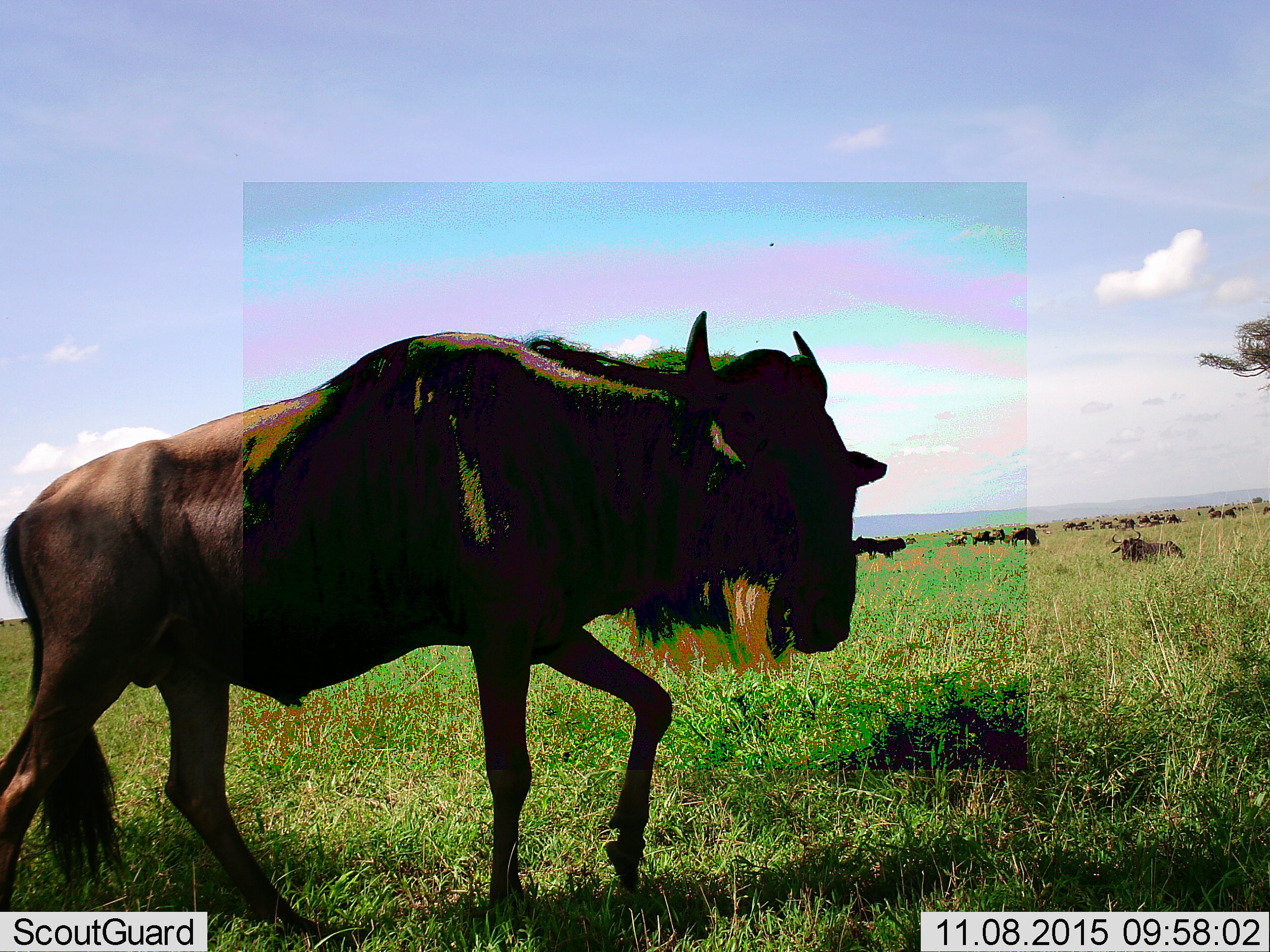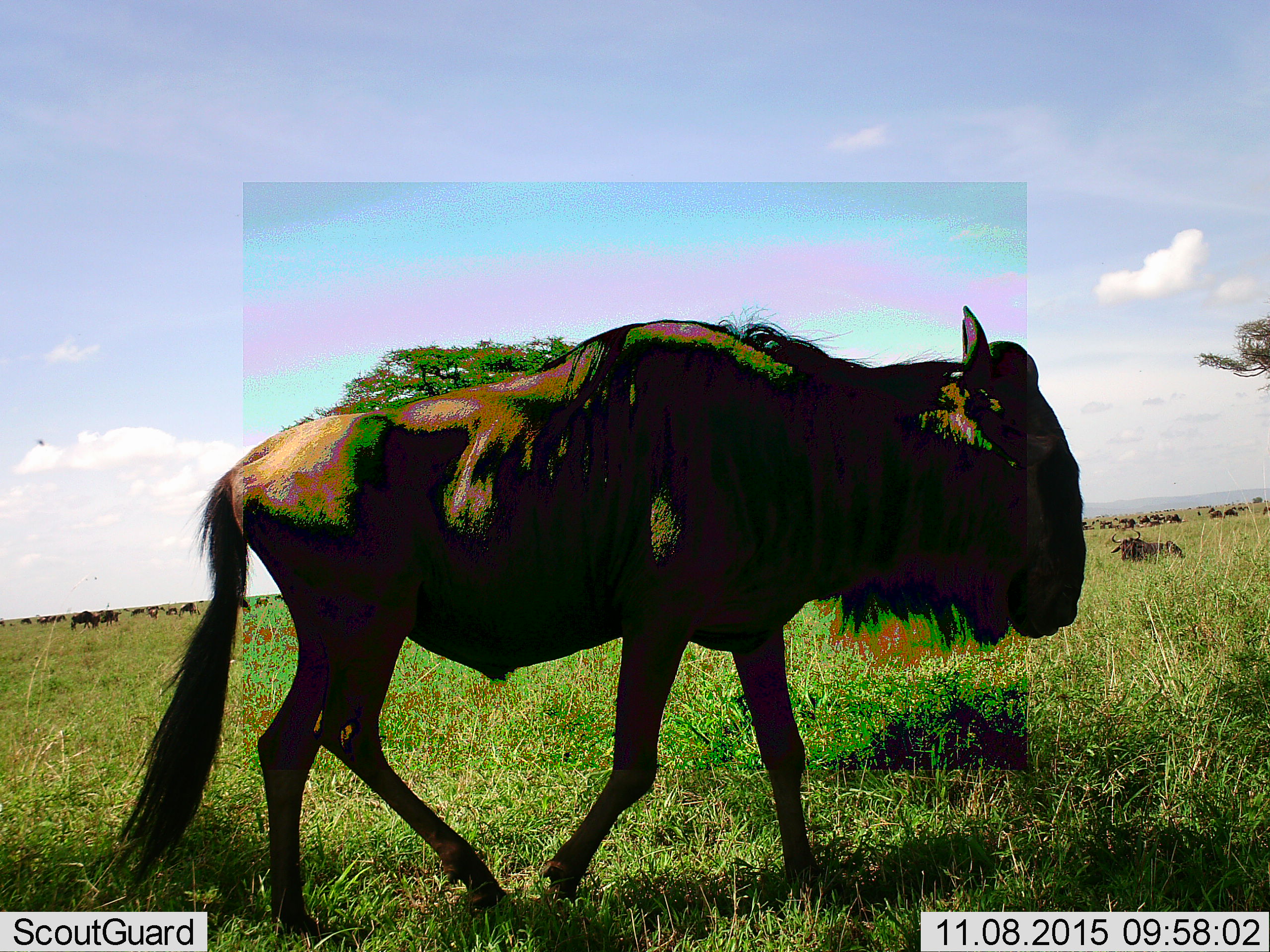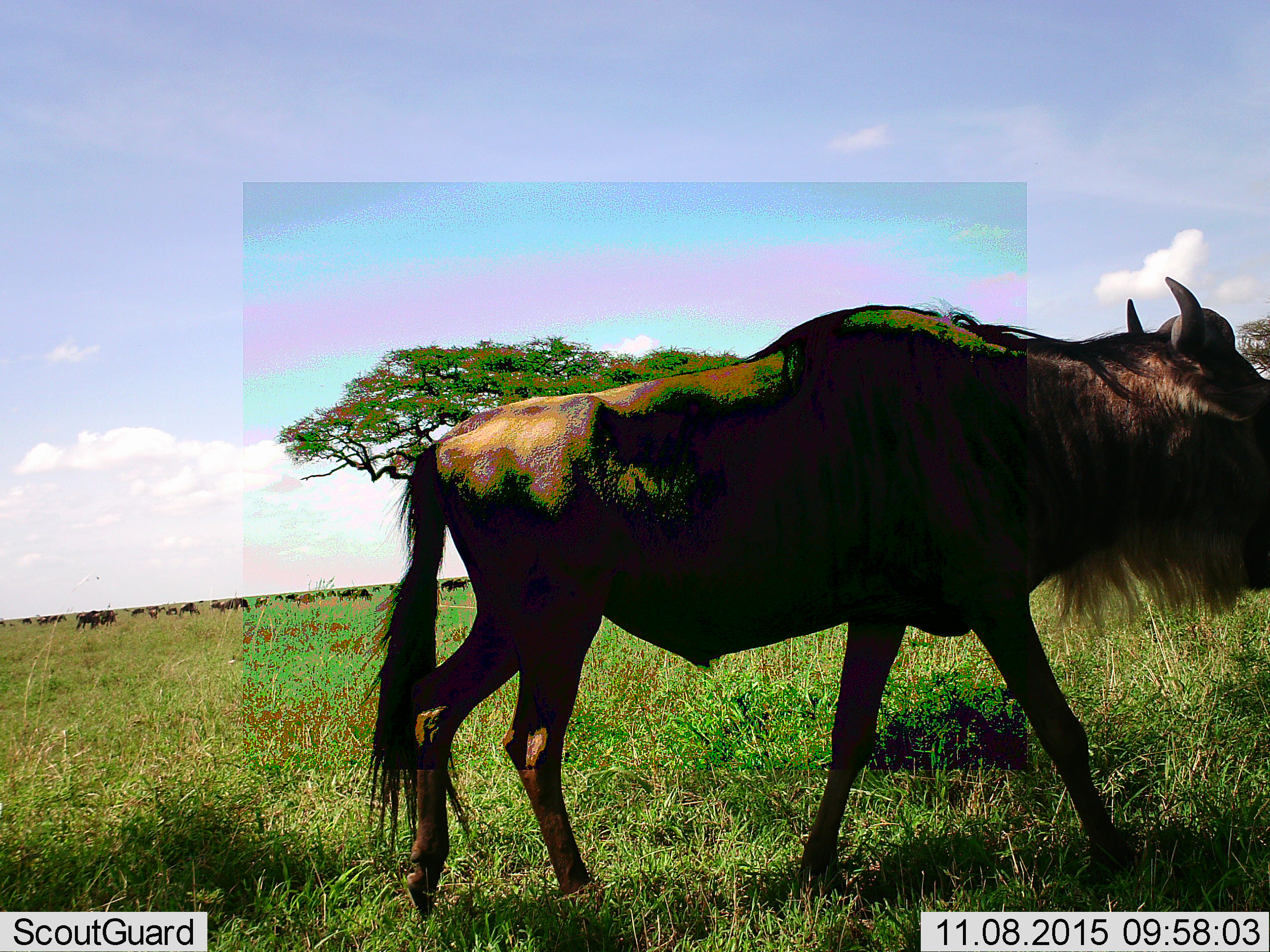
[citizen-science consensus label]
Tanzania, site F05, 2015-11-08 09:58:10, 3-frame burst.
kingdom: Animalia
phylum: Chordata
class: Mammalia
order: Artiodactyla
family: Bovidae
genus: Connochaetes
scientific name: Connochaetes taurinus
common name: blue wildebeest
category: wildebeest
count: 51+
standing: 65%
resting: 59%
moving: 94%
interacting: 18%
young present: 6%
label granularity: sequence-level